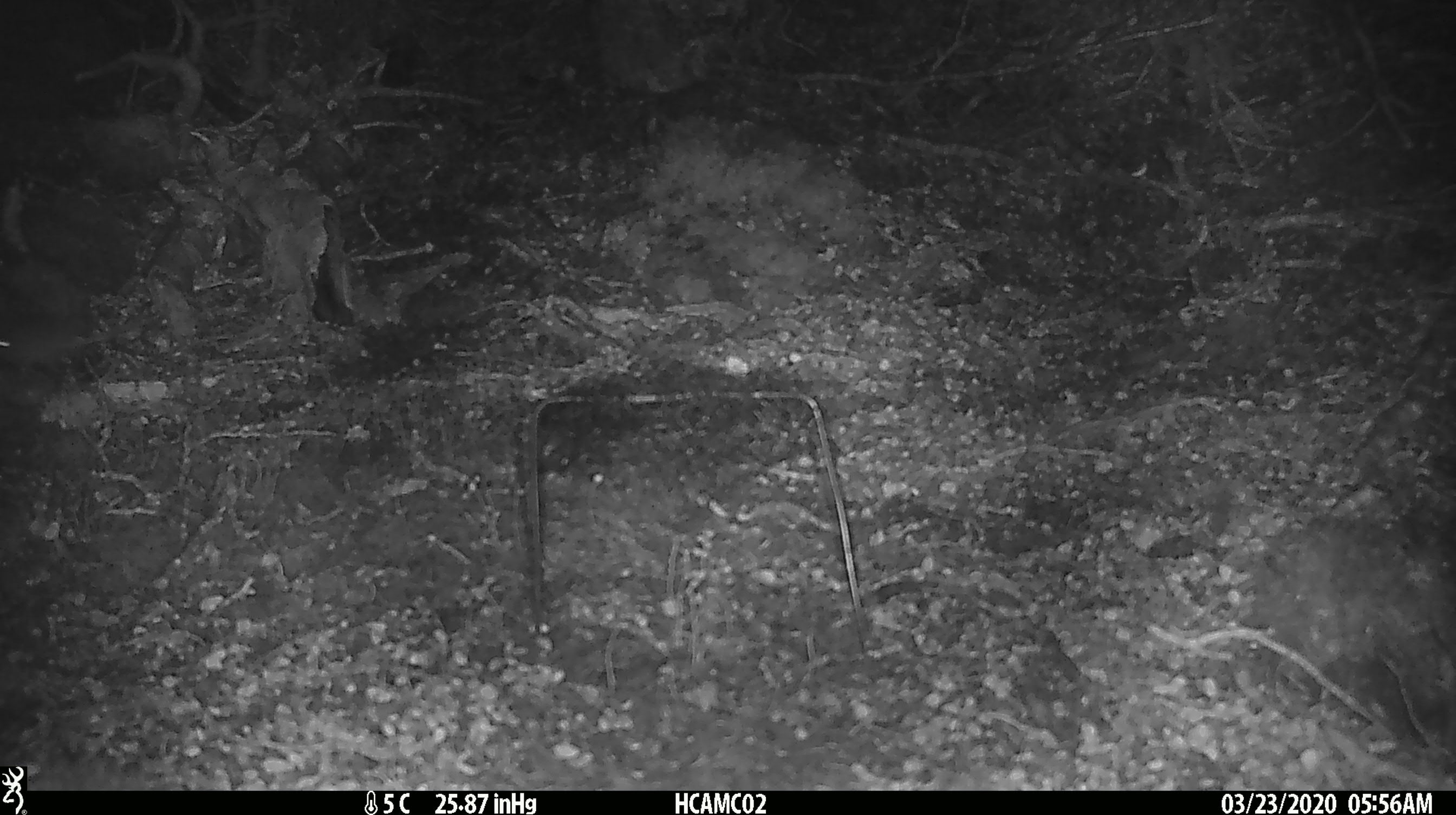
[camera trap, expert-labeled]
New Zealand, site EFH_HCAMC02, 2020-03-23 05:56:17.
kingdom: Animalia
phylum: Chordata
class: Mammalia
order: Rodentia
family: Muridae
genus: Mus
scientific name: Mus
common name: mouse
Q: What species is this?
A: Mouse (Mus).